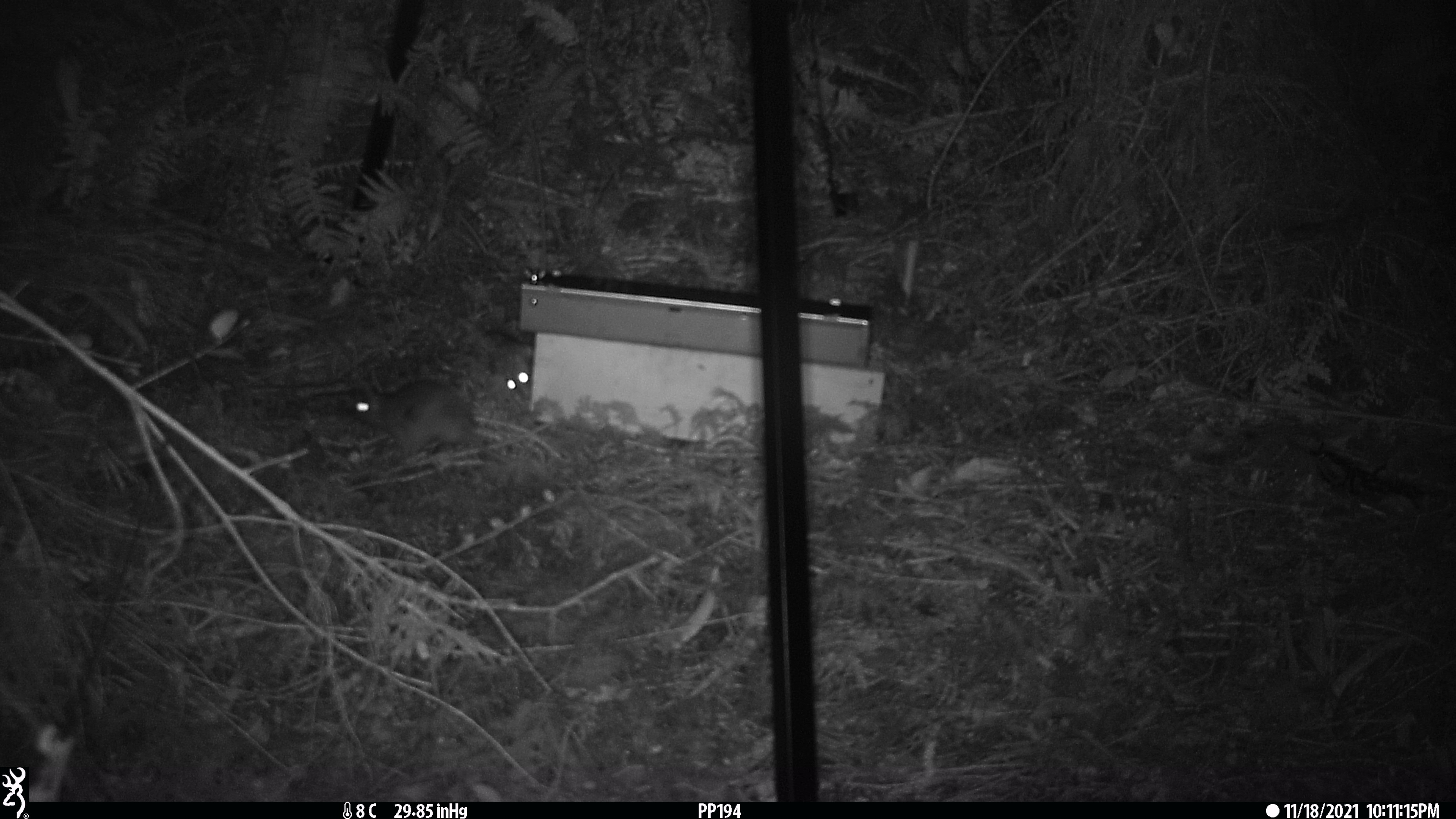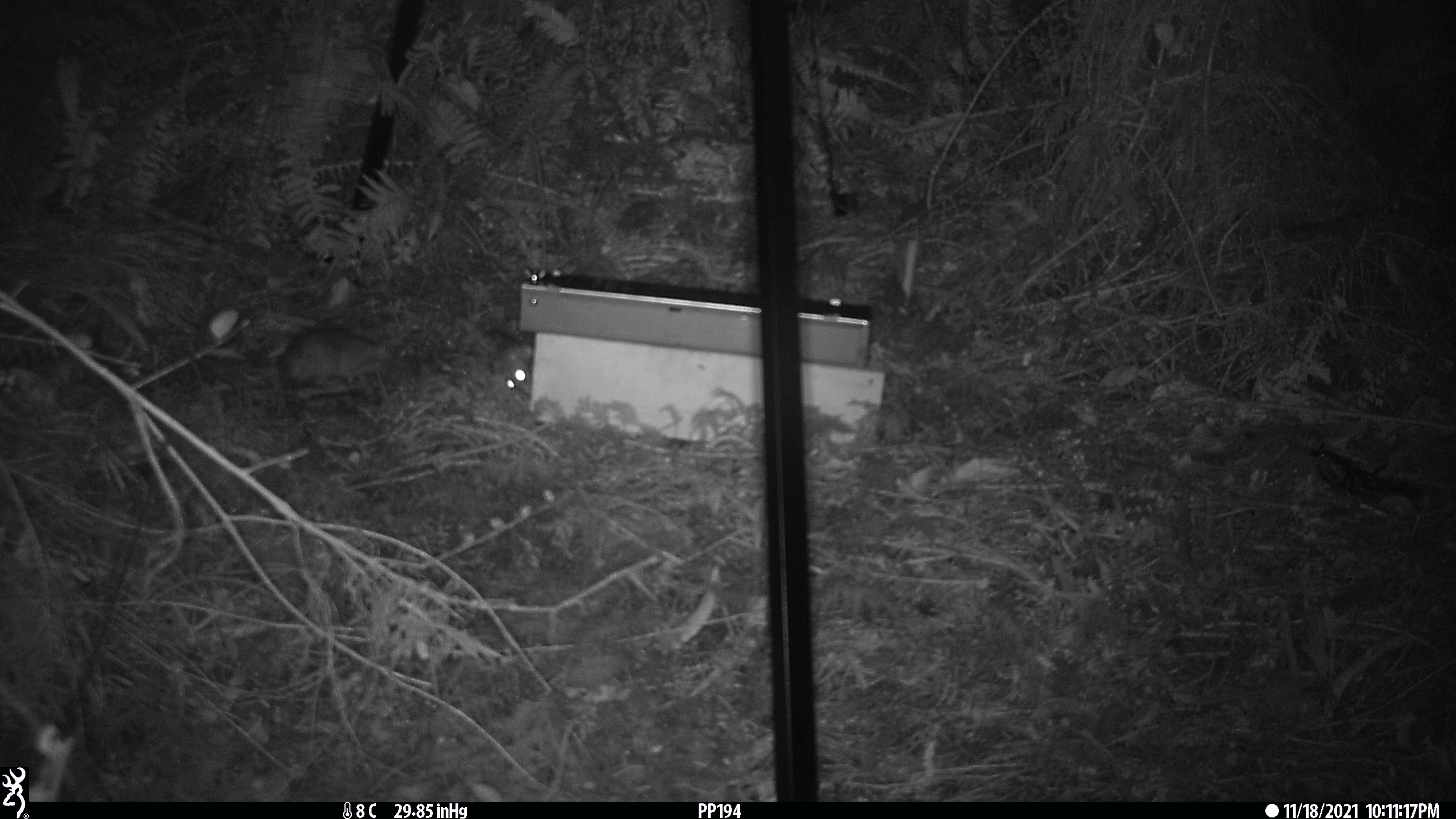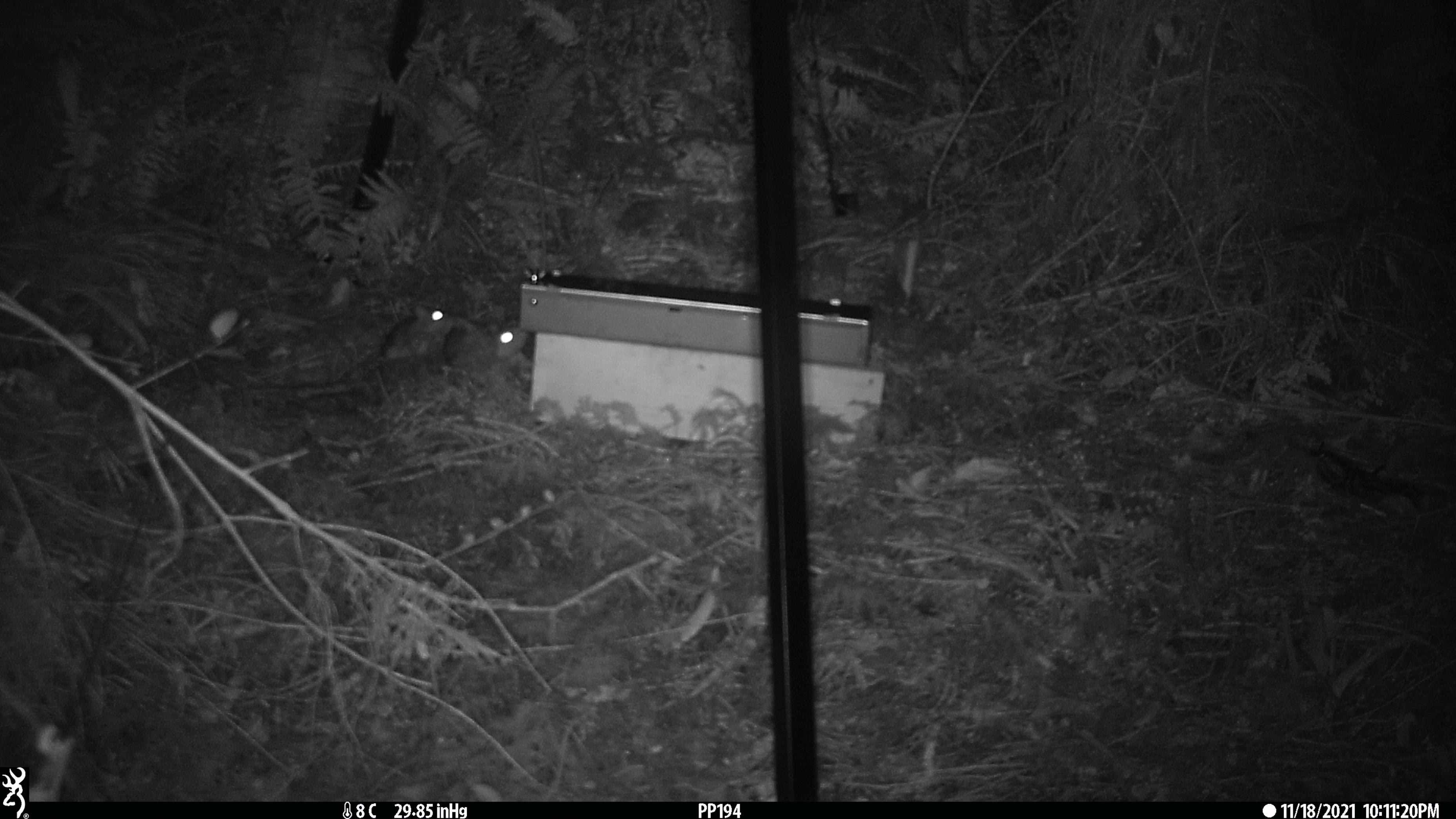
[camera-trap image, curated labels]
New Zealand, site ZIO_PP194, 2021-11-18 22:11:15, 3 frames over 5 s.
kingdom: Animalia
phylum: Chordata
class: Mammalia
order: Rodentia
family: Muridae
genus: Rattus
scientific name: Rattus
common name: rat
Rat (Rattus).